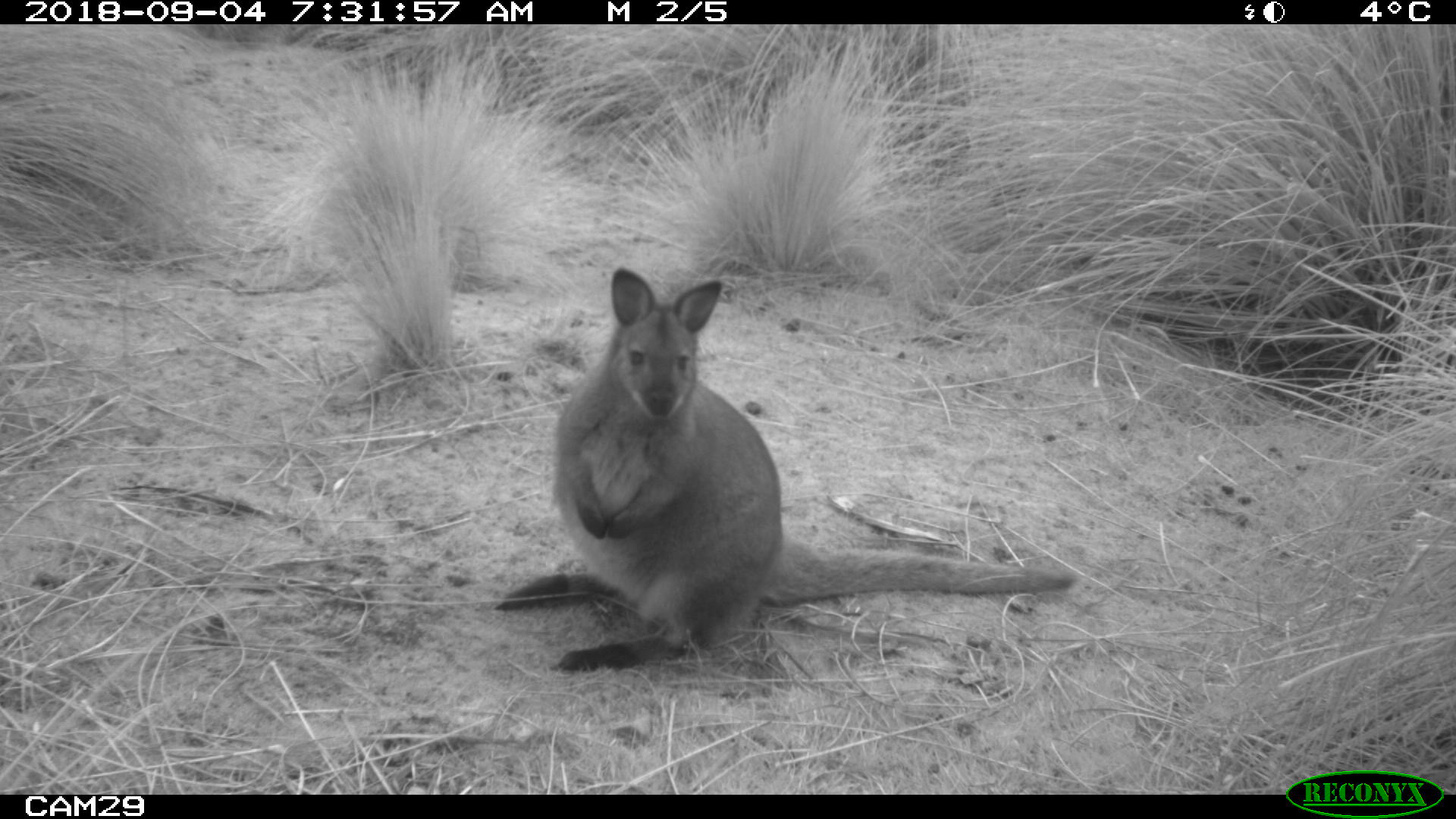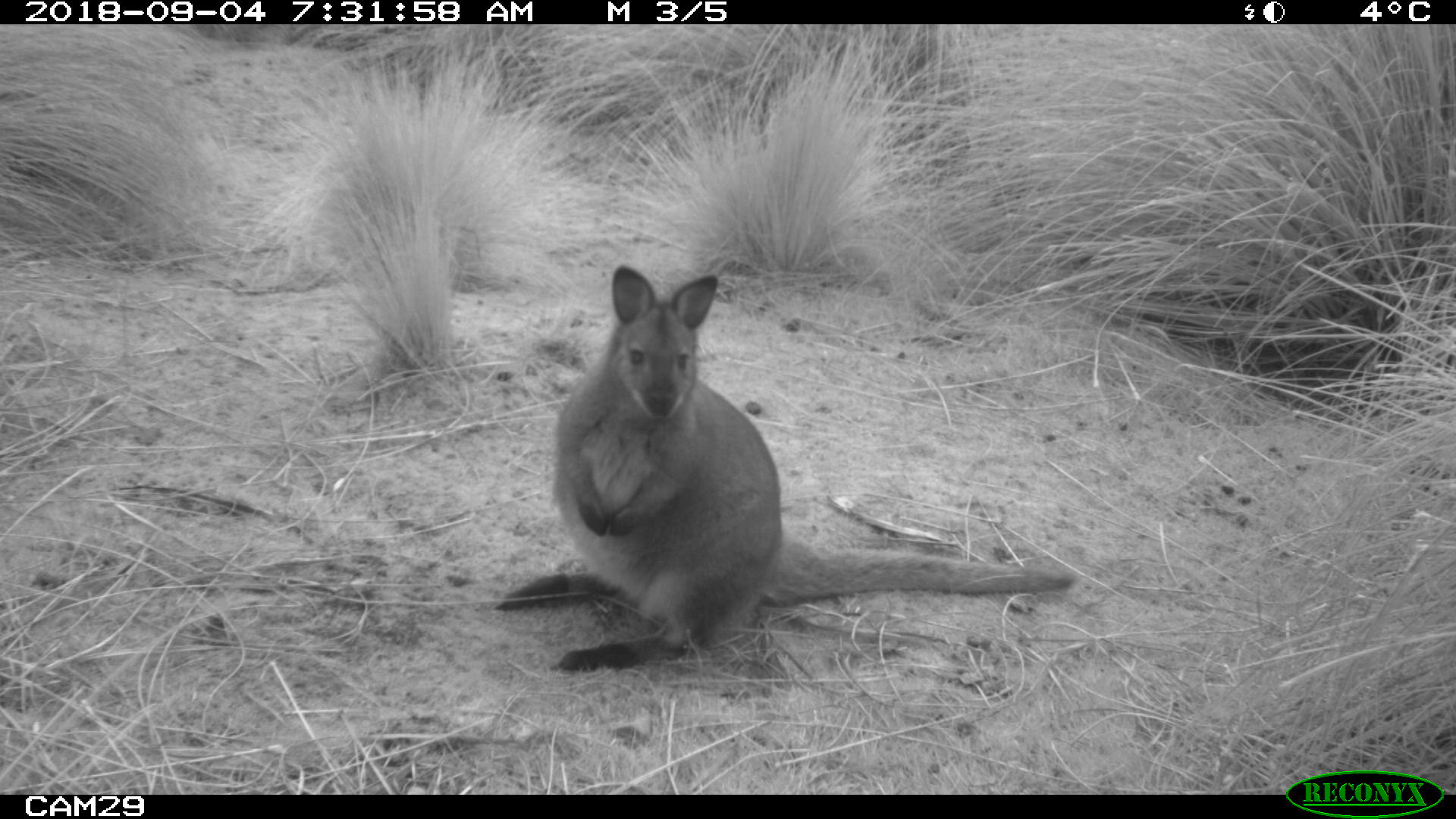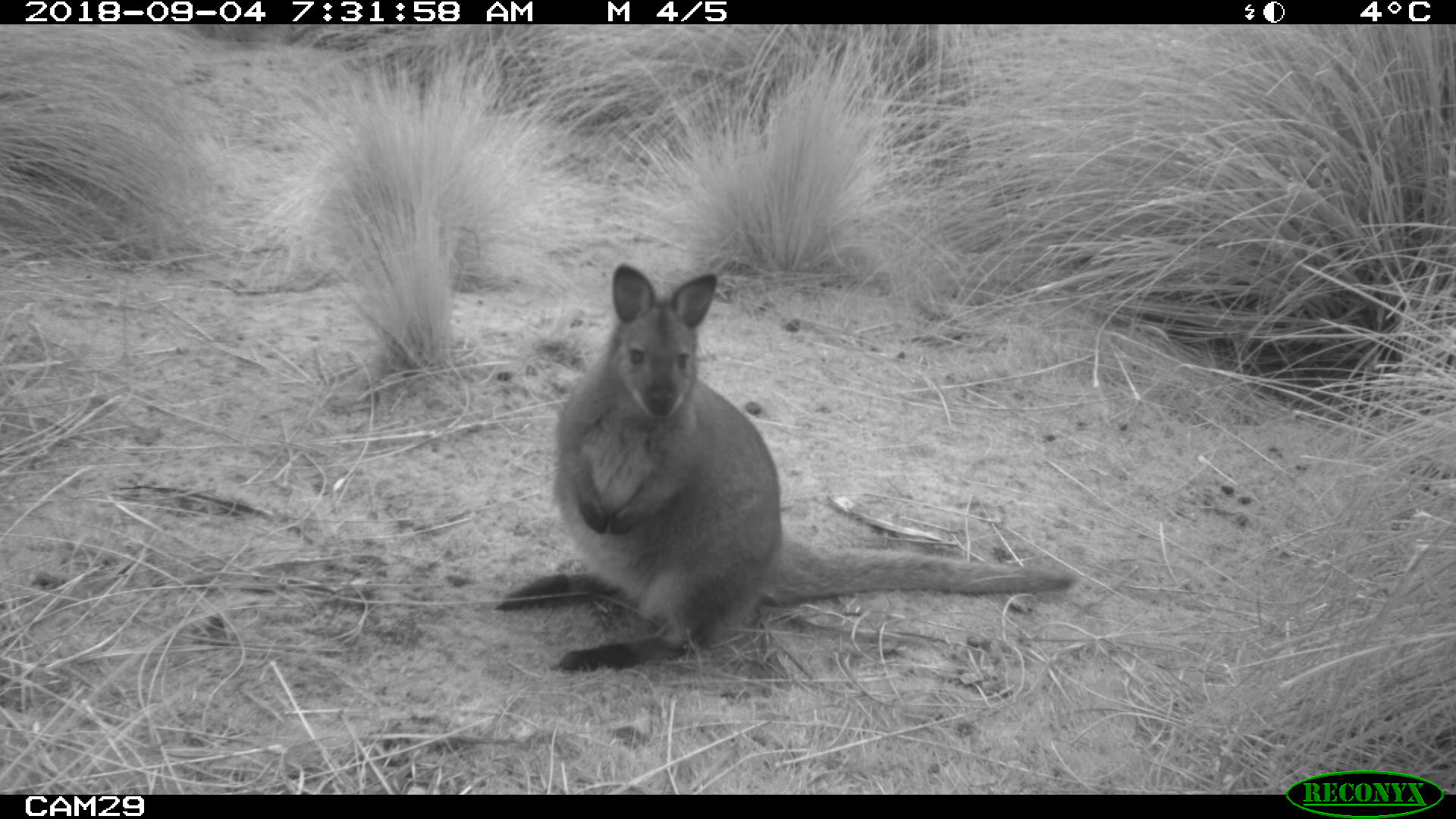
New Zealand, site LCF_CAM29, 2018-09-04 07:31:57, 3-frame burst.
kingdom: Animalia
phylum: Chordata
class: Mammalia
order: Diprotodontia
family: Macropodidae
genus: Notamacropus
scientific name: Notamacropus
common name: wallaby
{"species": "wallaby (Notamacropus)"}